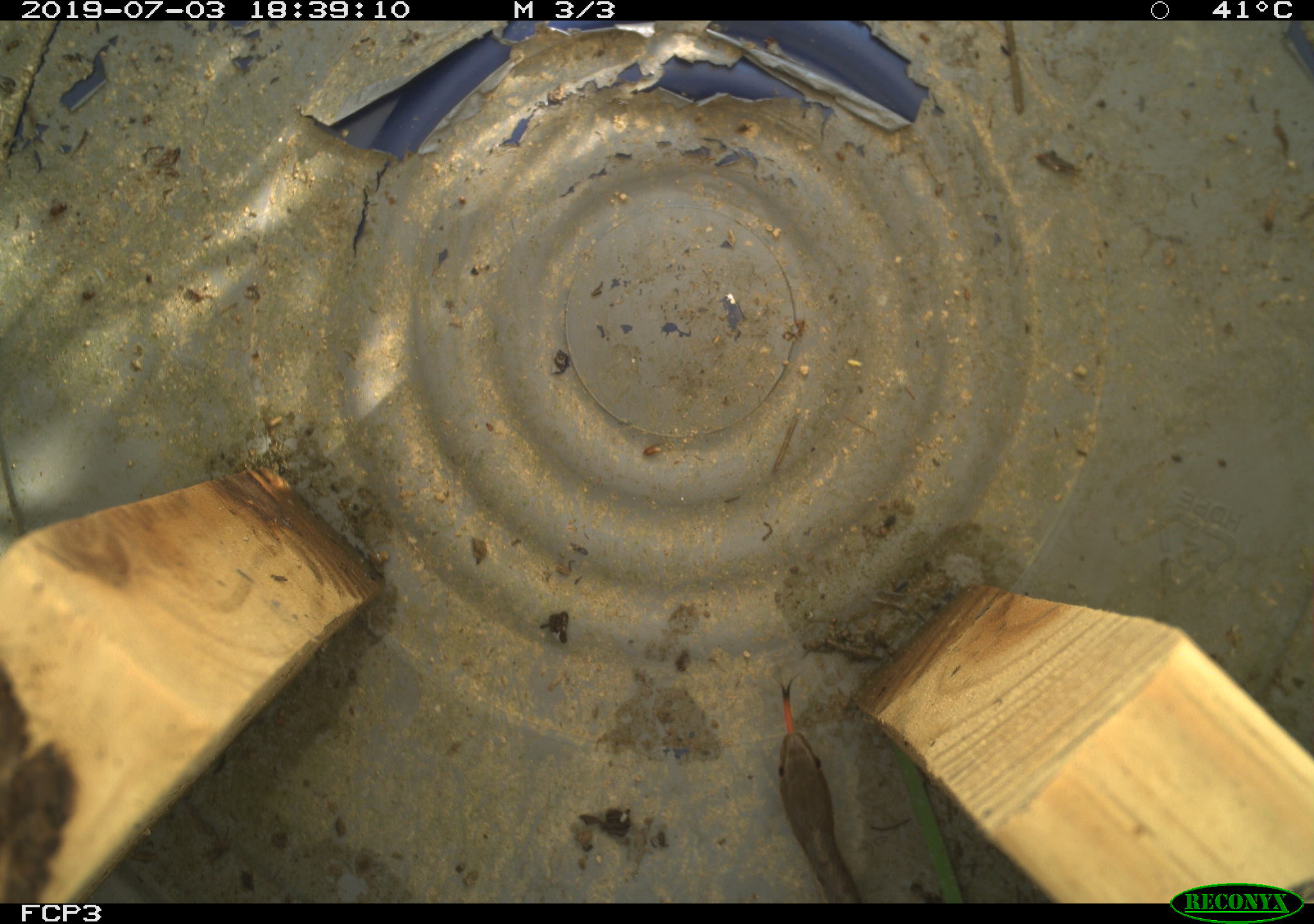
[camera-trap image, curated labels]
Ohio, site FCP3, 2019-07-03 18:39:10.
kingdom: Animalia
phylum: Chordata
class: Reptilia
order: Squamata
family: Colubridae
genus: Thamnophis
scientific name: Thamnophis sirtalis sirtalis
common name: eastern gartersnake